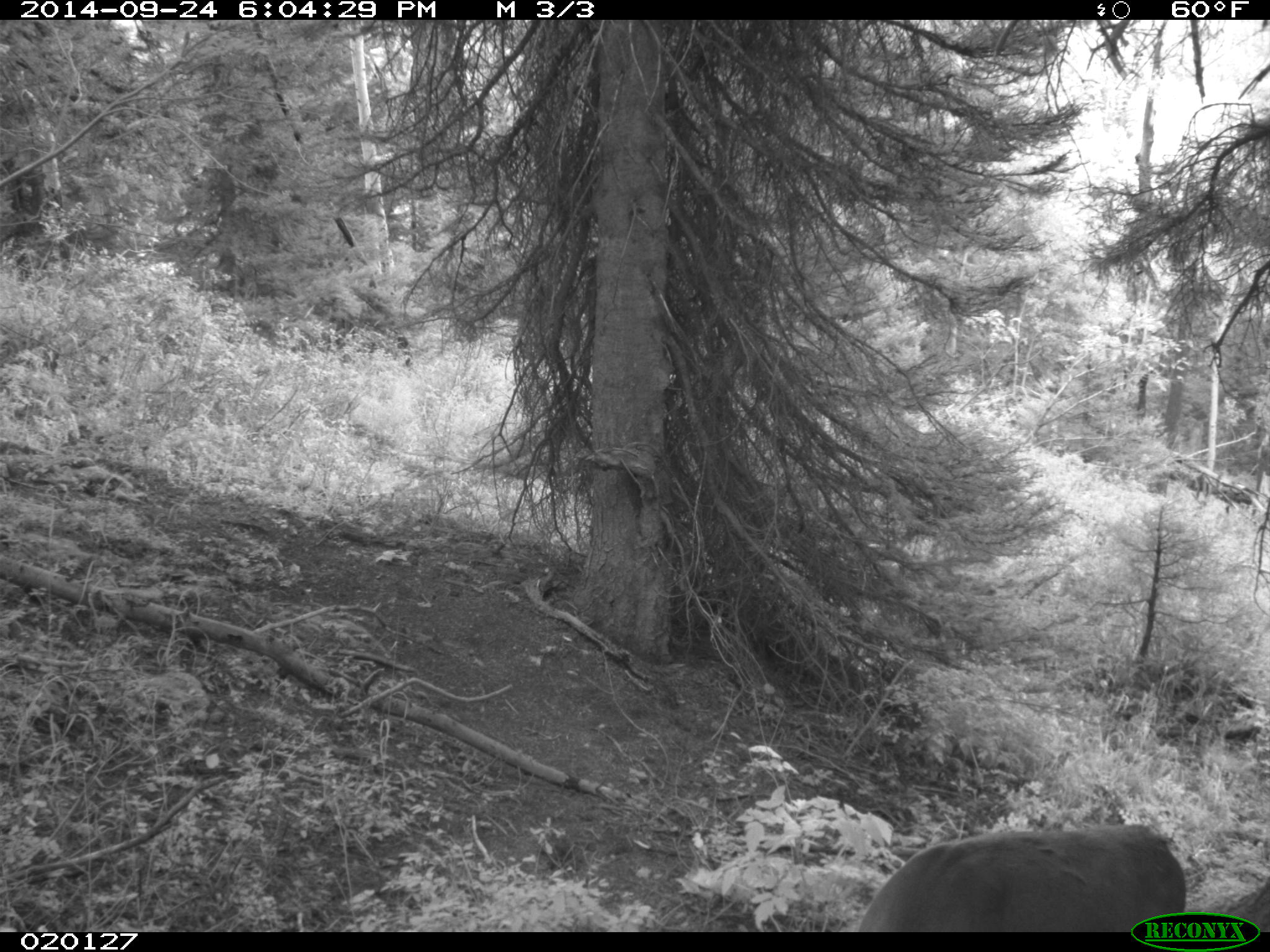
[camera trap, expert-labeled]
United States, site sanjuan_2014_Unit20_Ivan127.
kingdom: Animalia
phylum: Chordata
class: Mammalia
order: Artiodactyla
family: Cervidae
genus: Odocoileus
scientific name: Odocoileus hemionus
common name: mule deer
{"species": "Odocoileus hemionus (mule deer)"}